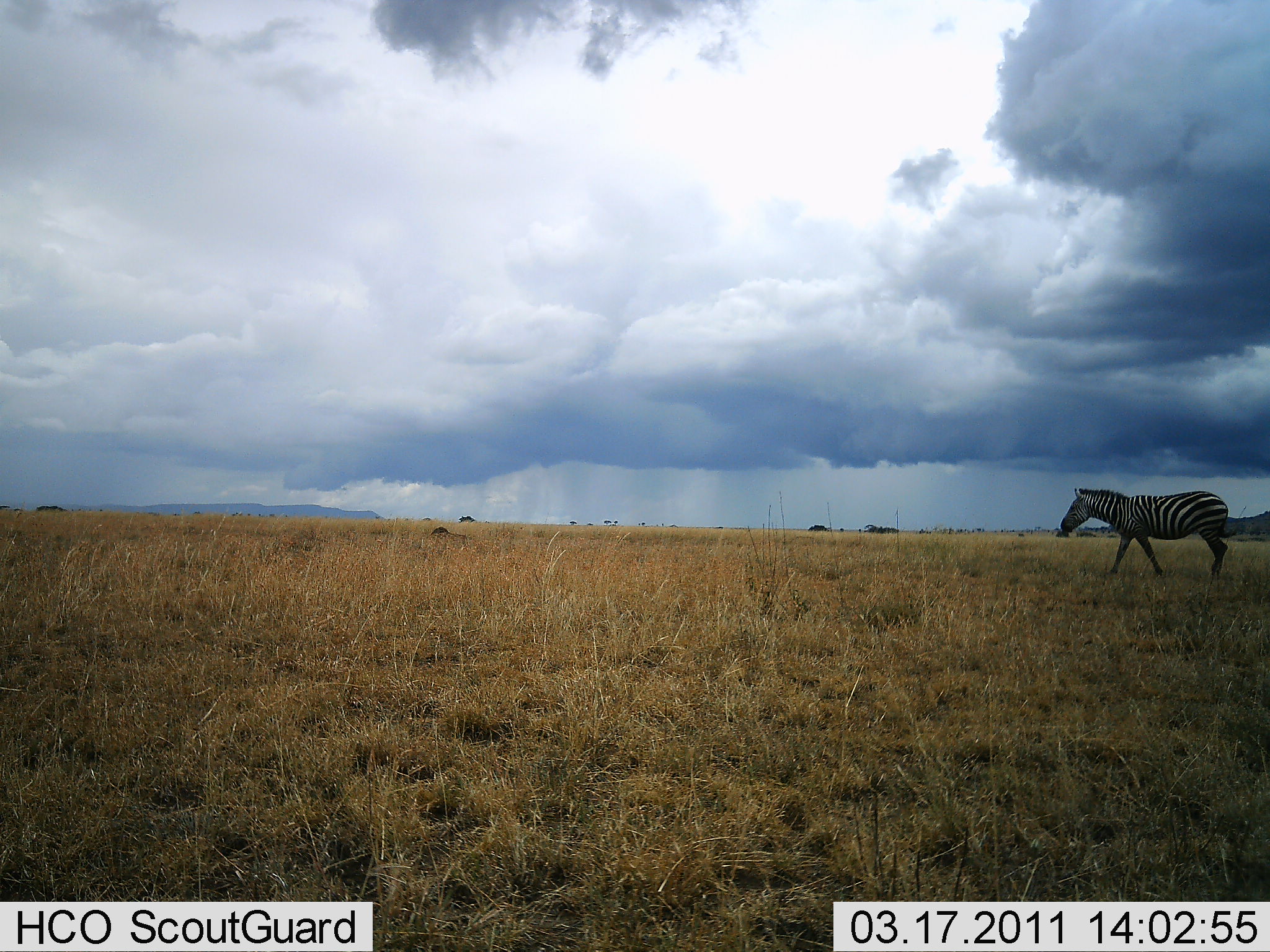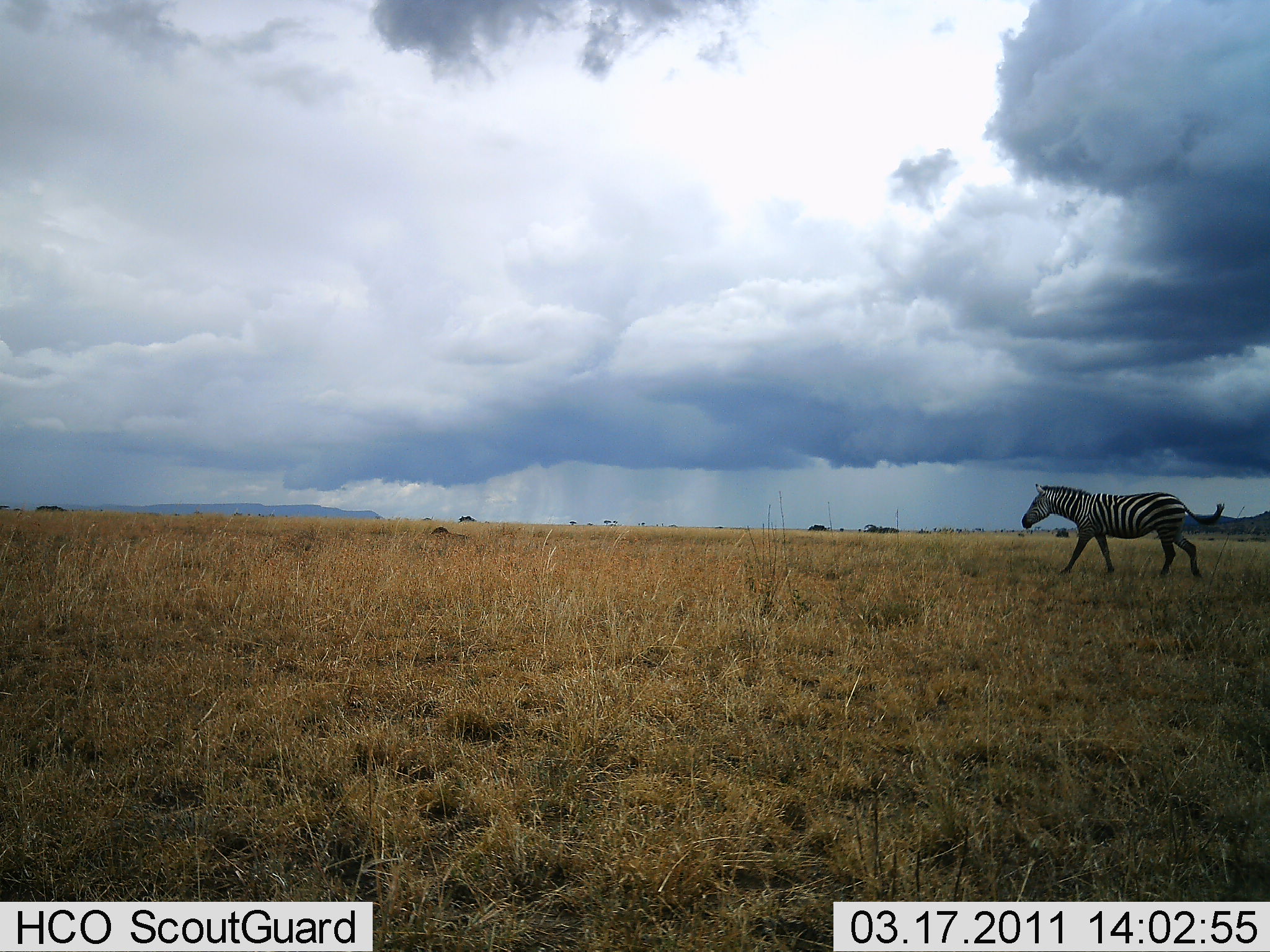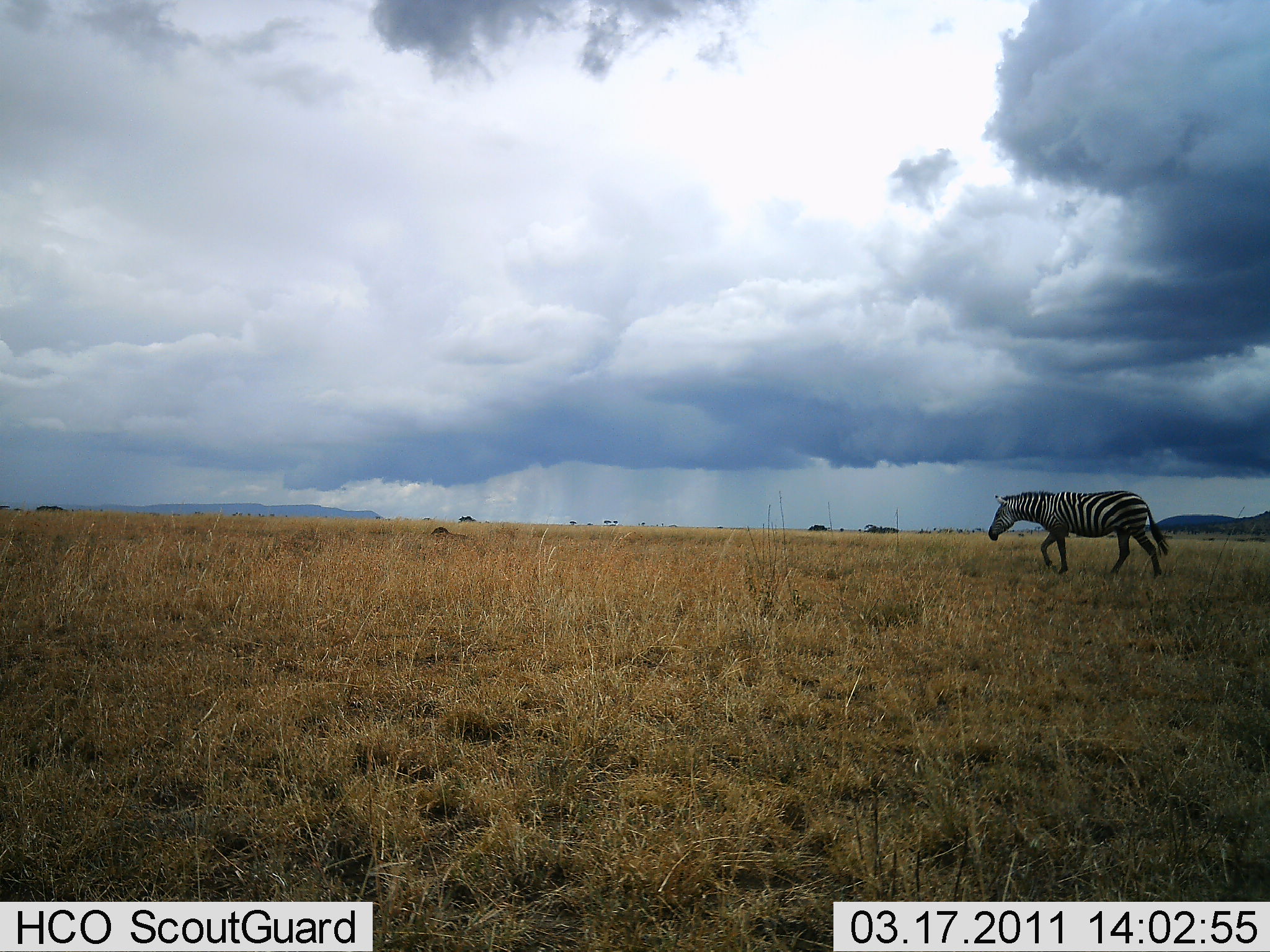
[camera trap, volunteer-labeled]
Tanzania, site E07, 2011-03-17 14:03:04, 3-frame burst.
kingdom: Animalia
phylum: Chordata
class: Mammalia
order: Perissodactyla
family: Equidae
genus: Equus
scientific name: Equus quagga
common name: plains zebra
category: zebra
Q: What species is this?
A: Zebra (plains zebra) (Equus quagga).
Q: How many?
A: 1.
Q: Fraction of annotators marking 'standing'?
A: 9%.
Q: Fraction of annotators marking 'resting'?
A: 0%.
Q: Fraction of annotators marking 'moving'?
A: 91%.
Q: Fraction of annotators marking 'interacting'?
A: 0%.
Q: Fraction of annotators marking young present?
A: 0%.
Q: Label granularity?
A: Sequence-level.